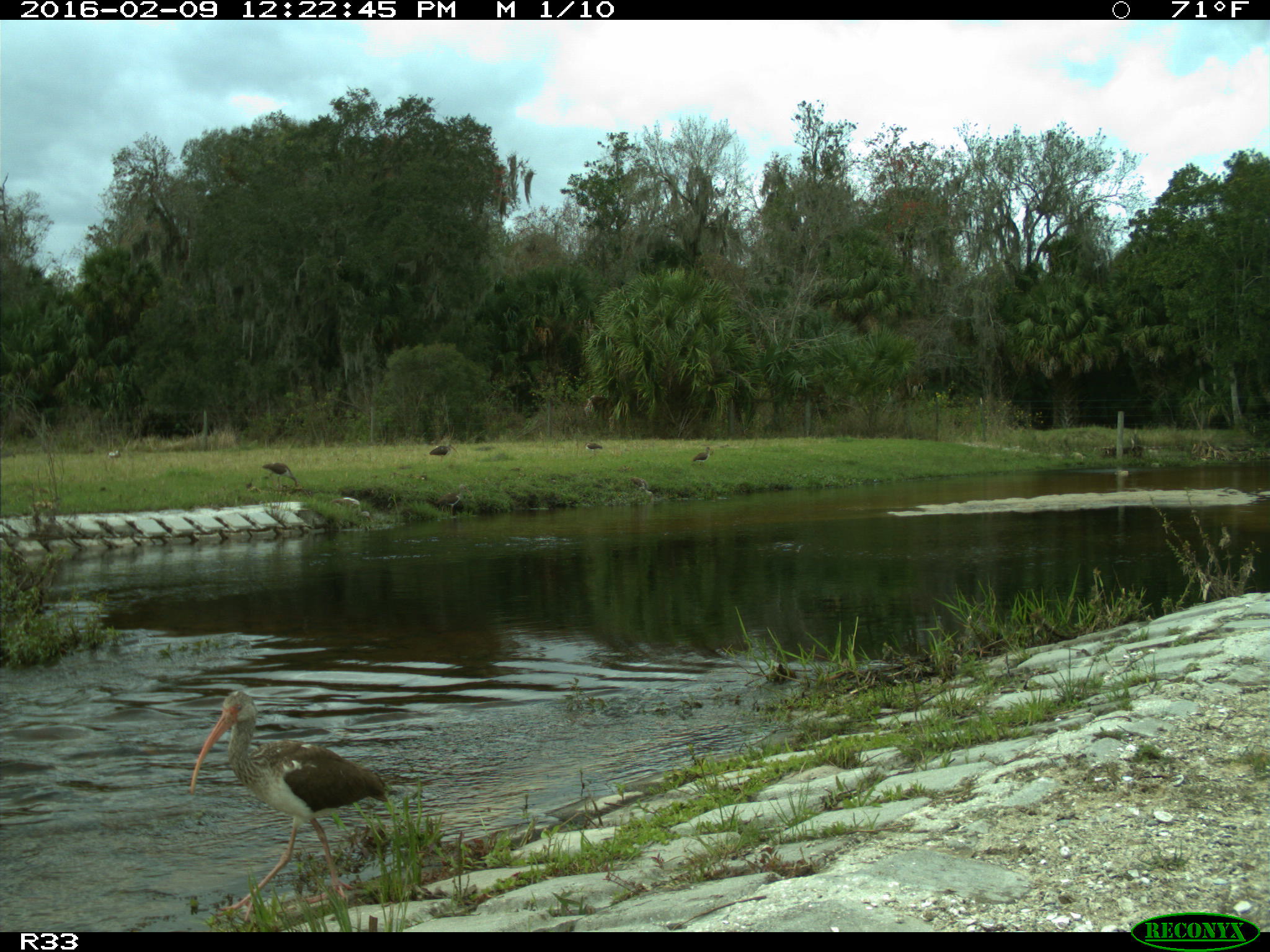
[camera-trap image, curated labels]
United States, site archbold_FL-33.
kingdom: Animalia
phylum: Chordata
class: Aves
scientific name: Aves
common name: birds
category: unidentified bird